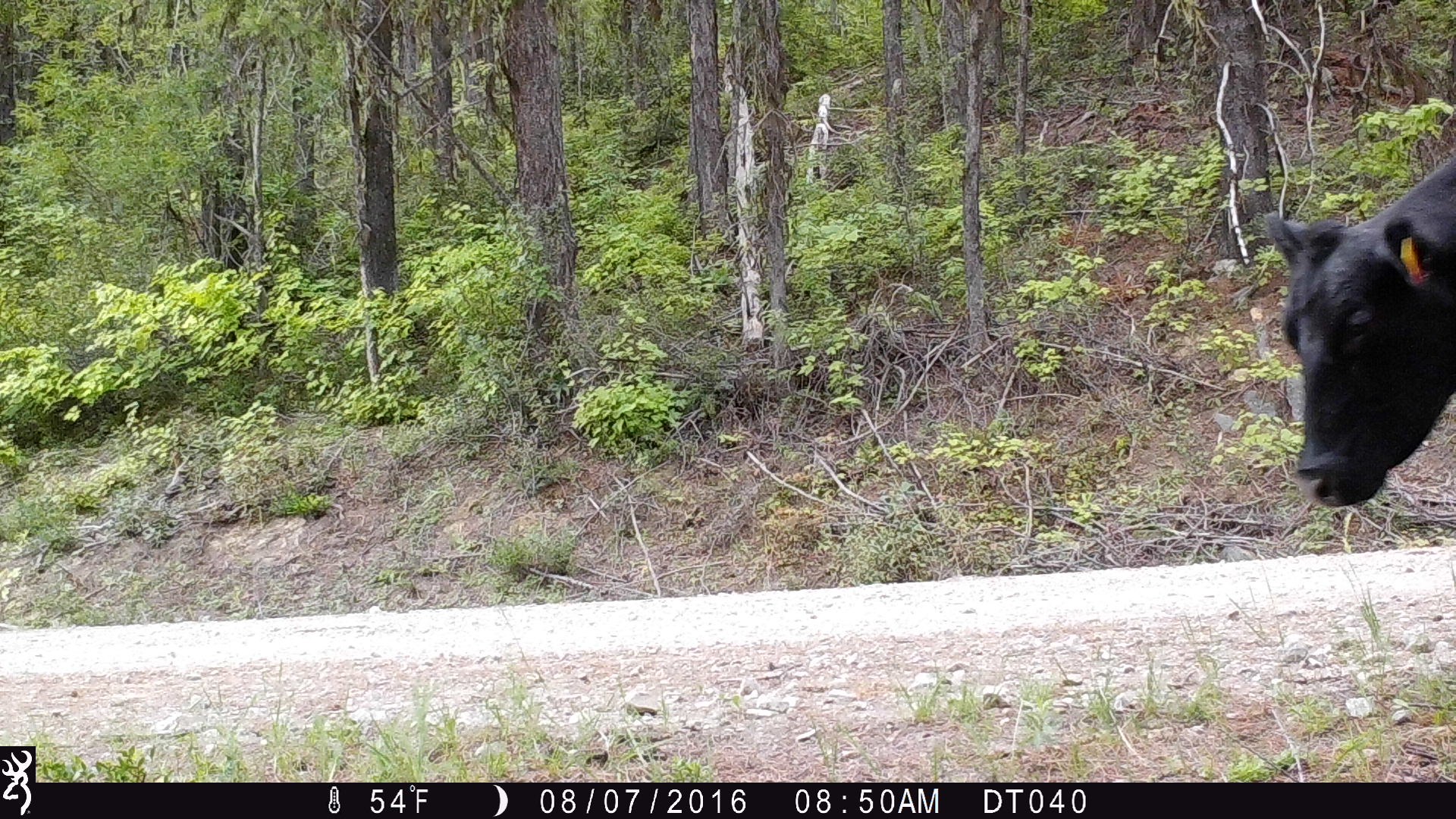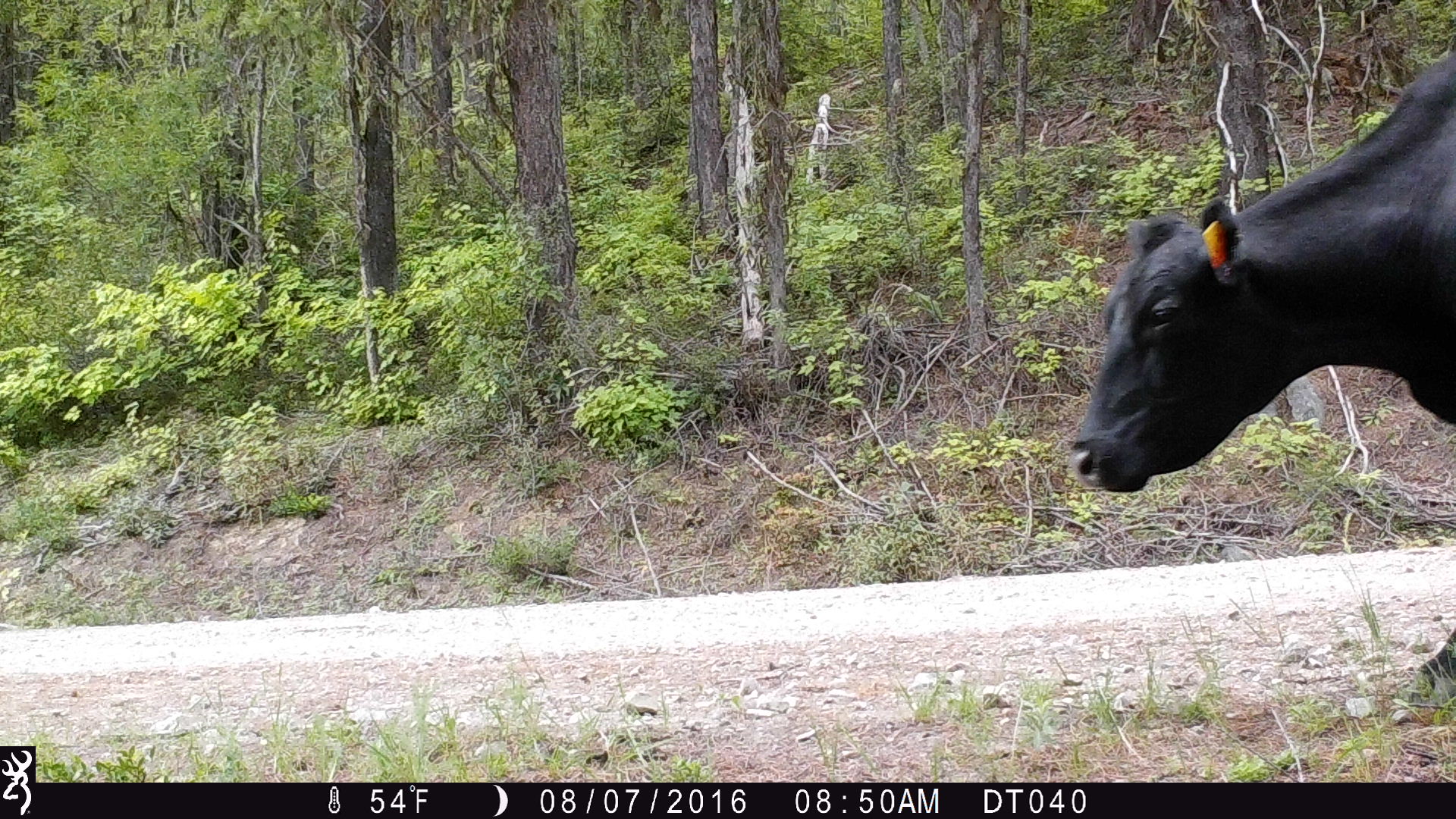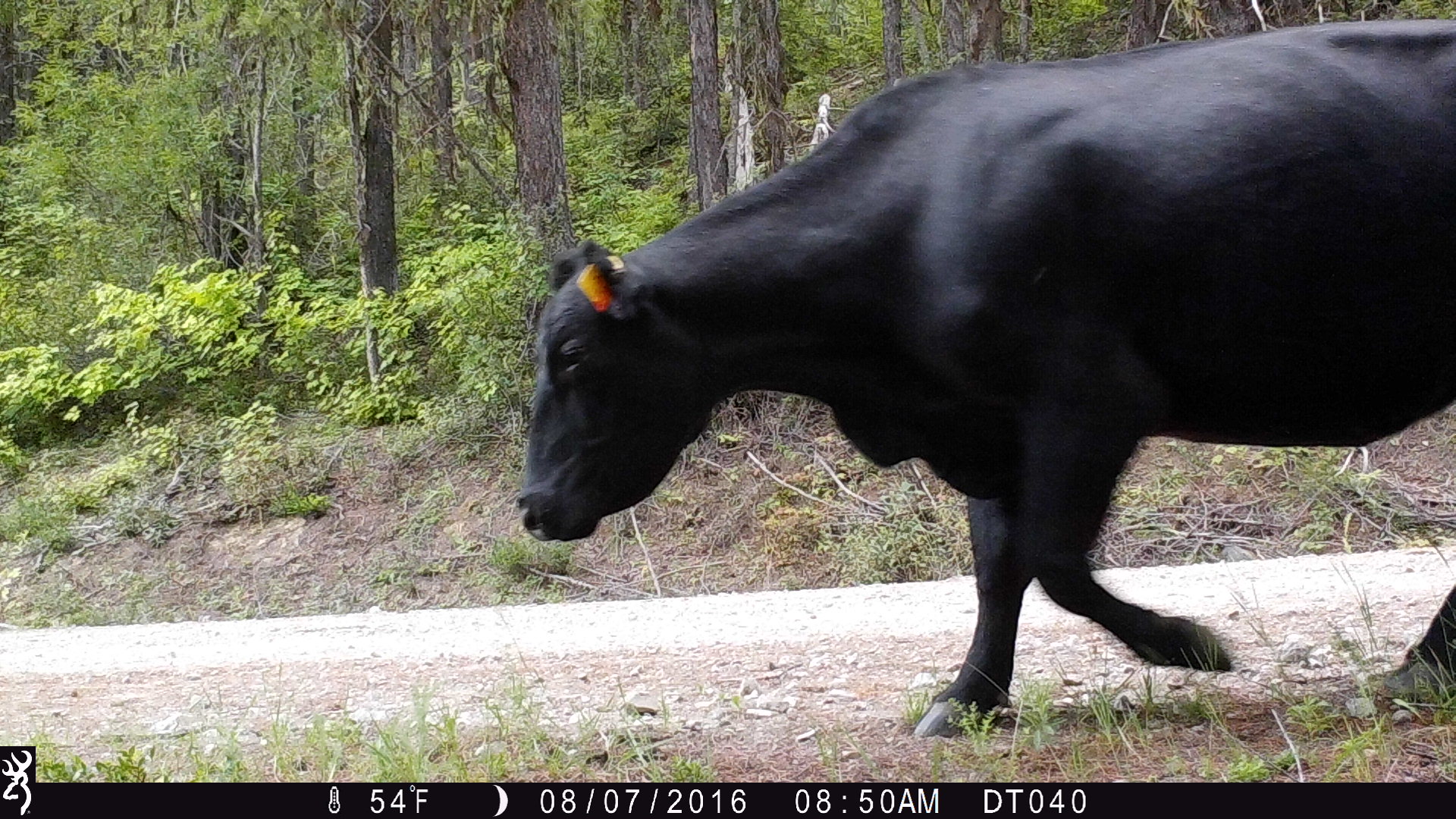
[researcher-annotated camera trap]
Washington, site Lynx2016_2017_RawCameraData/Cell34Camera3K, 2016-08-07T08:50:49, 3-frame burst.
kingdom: Animalia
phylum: Chordata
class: Mammalia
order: Artiodactyla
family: Bovidae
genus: Bos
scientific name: Bos taurus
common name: domestic cattle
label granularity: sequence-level